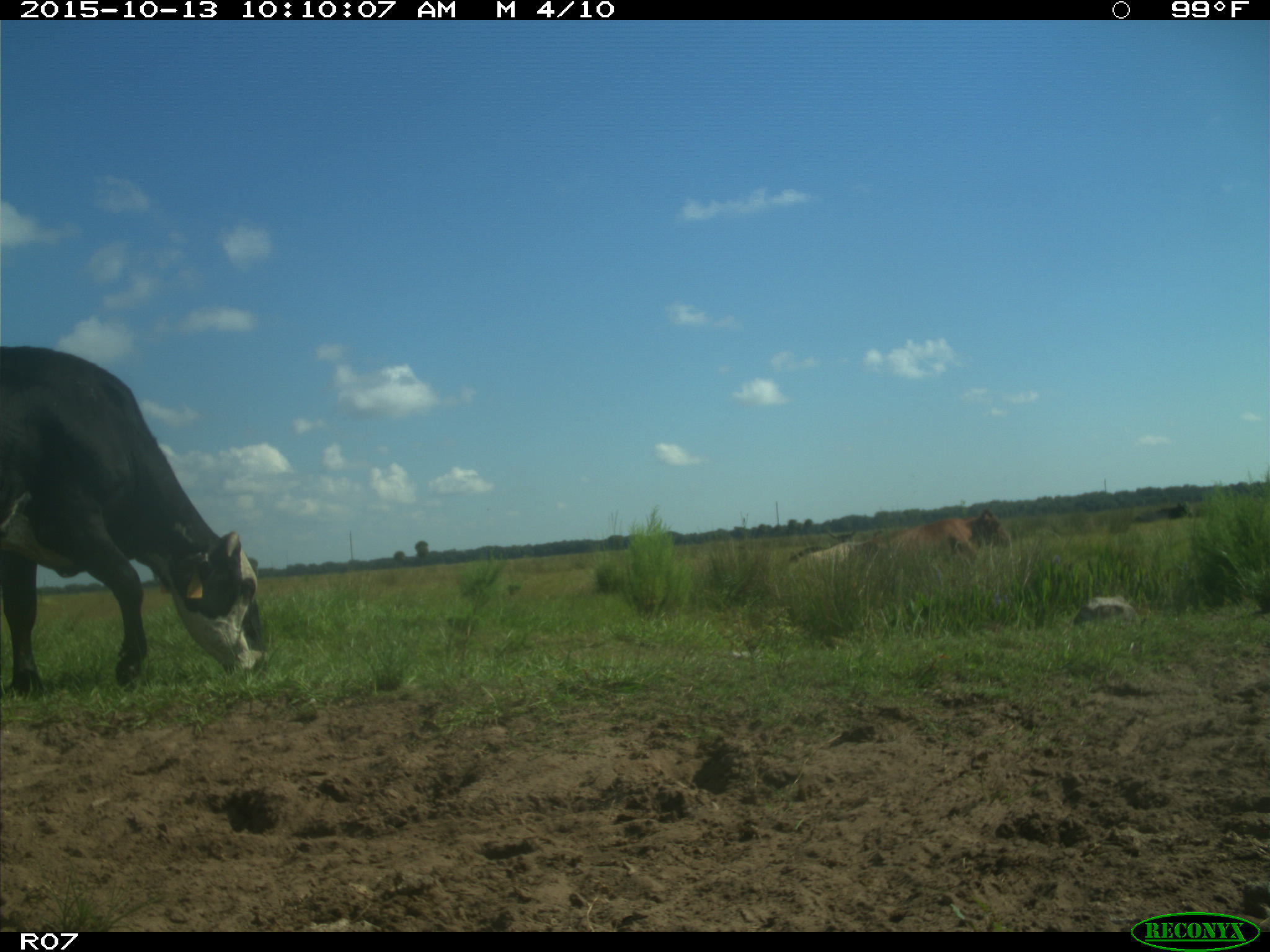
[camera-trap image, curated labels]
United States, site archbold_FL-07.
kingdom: Animalia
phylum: Chordata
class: Mammalia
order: Artiodactyla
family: Bovidae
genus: Bos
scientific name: Bos taurus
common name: domestic cow